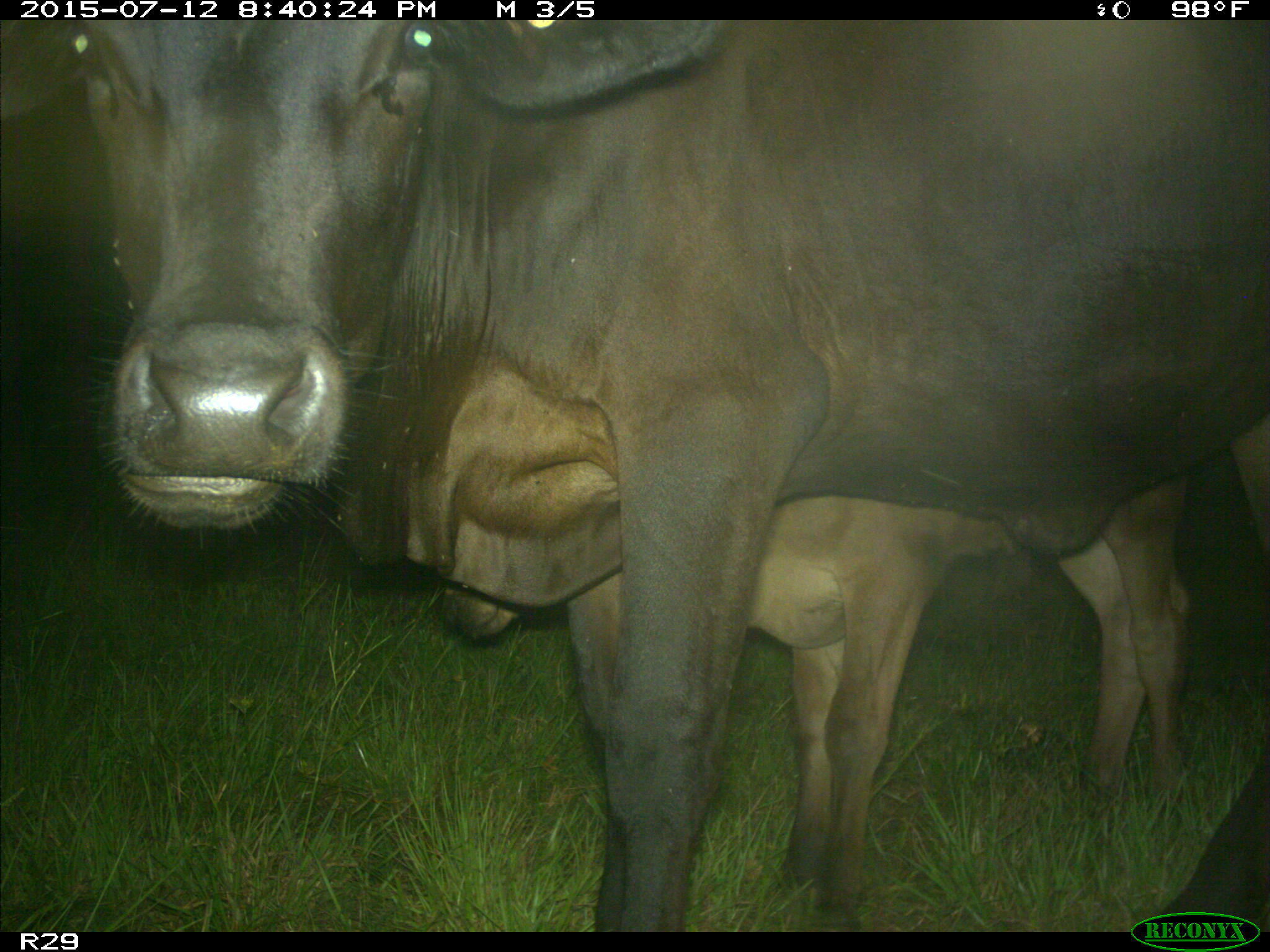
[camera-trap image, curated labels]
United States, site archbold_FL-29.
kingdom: Animalia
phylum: Chordata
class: Mammalia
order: Artiodactyla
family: Bovidae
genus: Bos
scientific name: Bos taurus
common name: domestic cow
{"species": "Bos taurus (domestic cow)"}